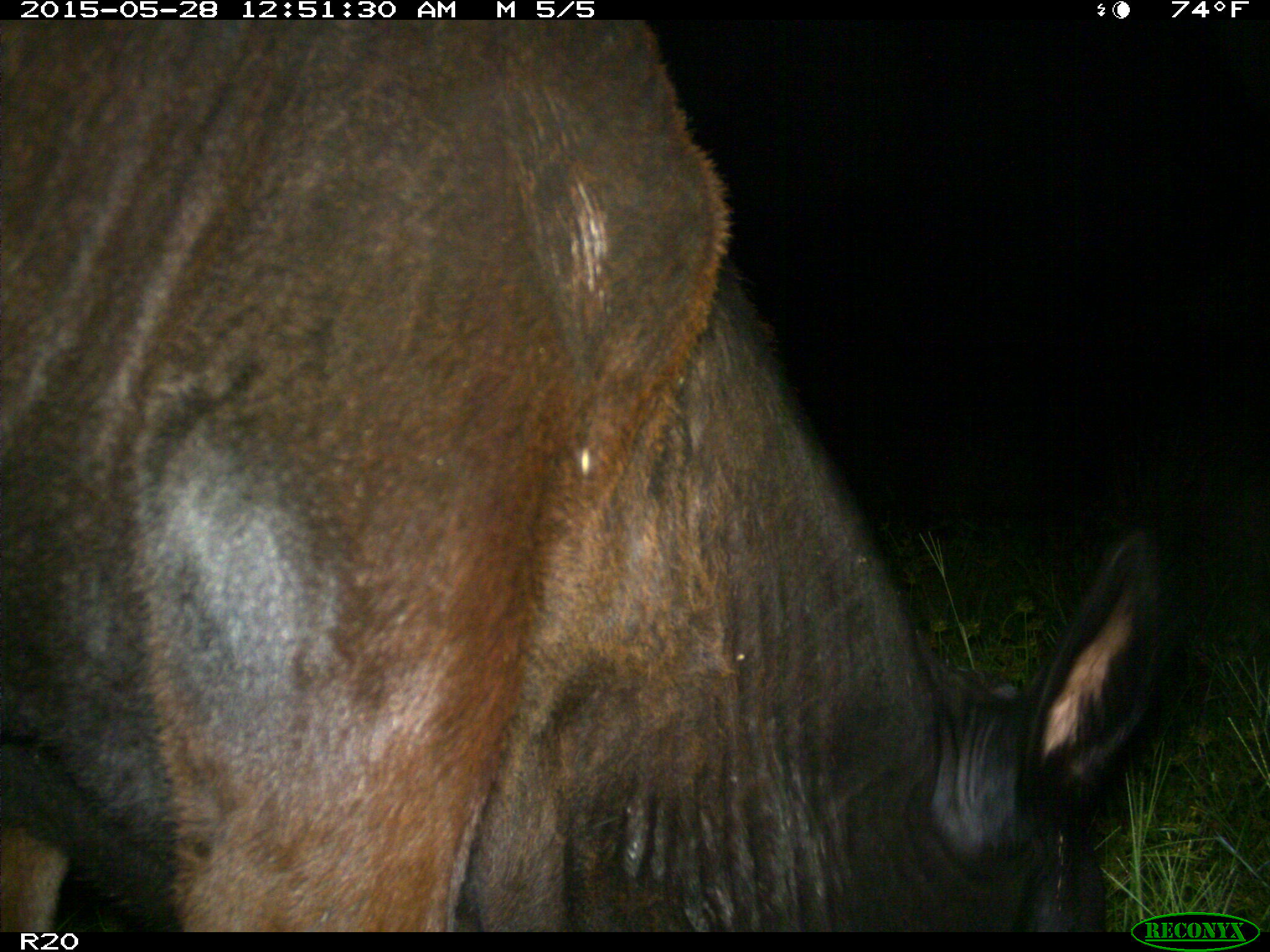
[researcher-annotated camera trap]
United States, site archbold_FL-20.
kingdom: Animalia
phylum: Chordata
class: Mammalia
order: Artiodactyla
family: Bovidae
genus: Bos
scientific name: Bos taurus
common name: domestic cow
Bos taurus (domestic cow).